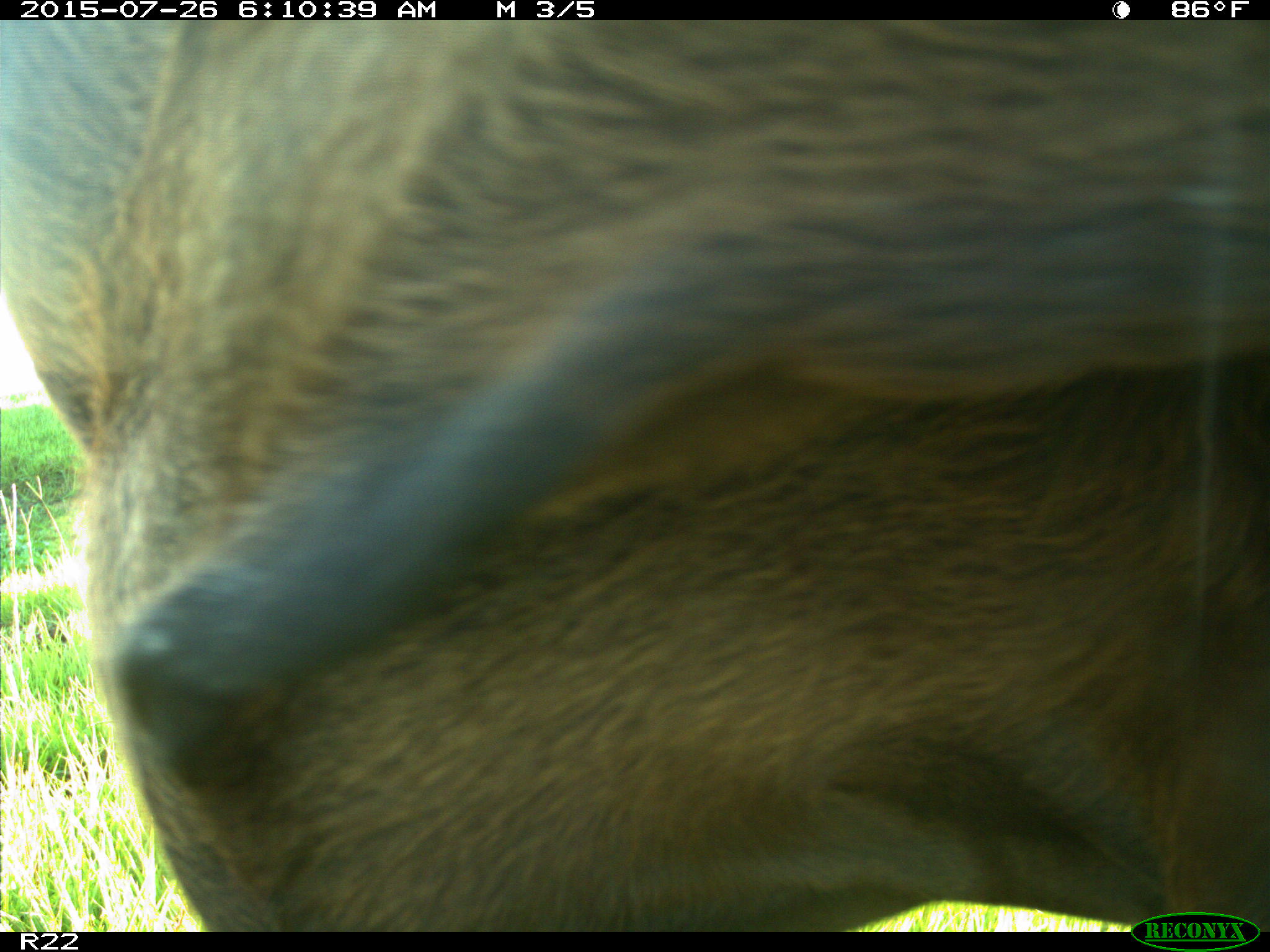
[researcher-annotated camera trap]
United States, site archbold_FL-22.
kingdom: Animalia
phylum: Chordata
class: Mammalia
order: Artiodactyla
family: Bovidae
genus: Bos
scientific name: Bos taurus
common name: domestic cow